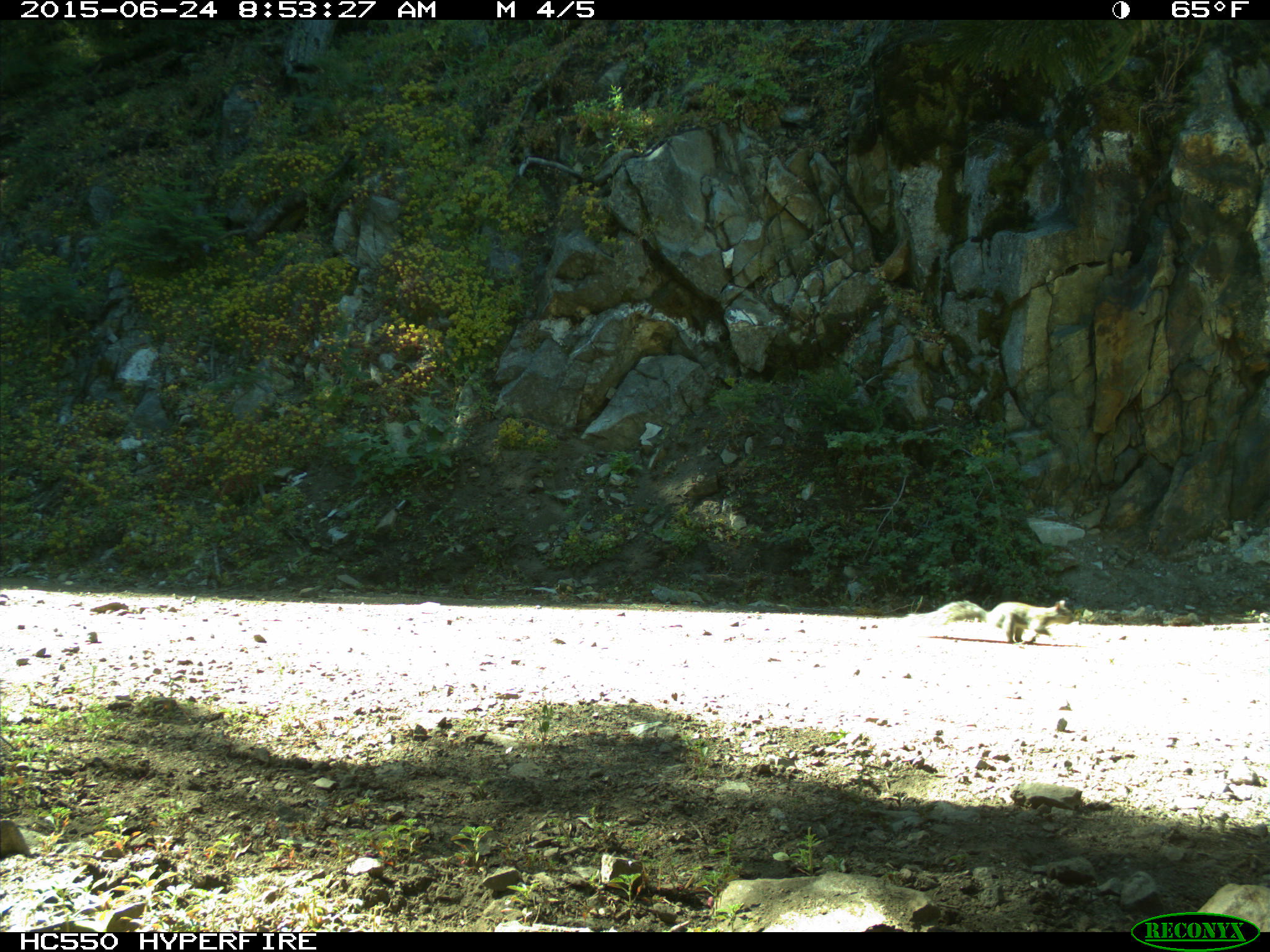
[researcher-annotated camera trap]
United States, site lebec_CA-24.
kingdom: Animalia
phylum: Chordata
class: Mammalia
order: Rodentia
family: Sciuridae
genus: Sciurus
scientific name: Sciurus carolinensis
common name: eastern gray squirrel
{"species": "Sciurus carolinensis (eastern gray squirrel)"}